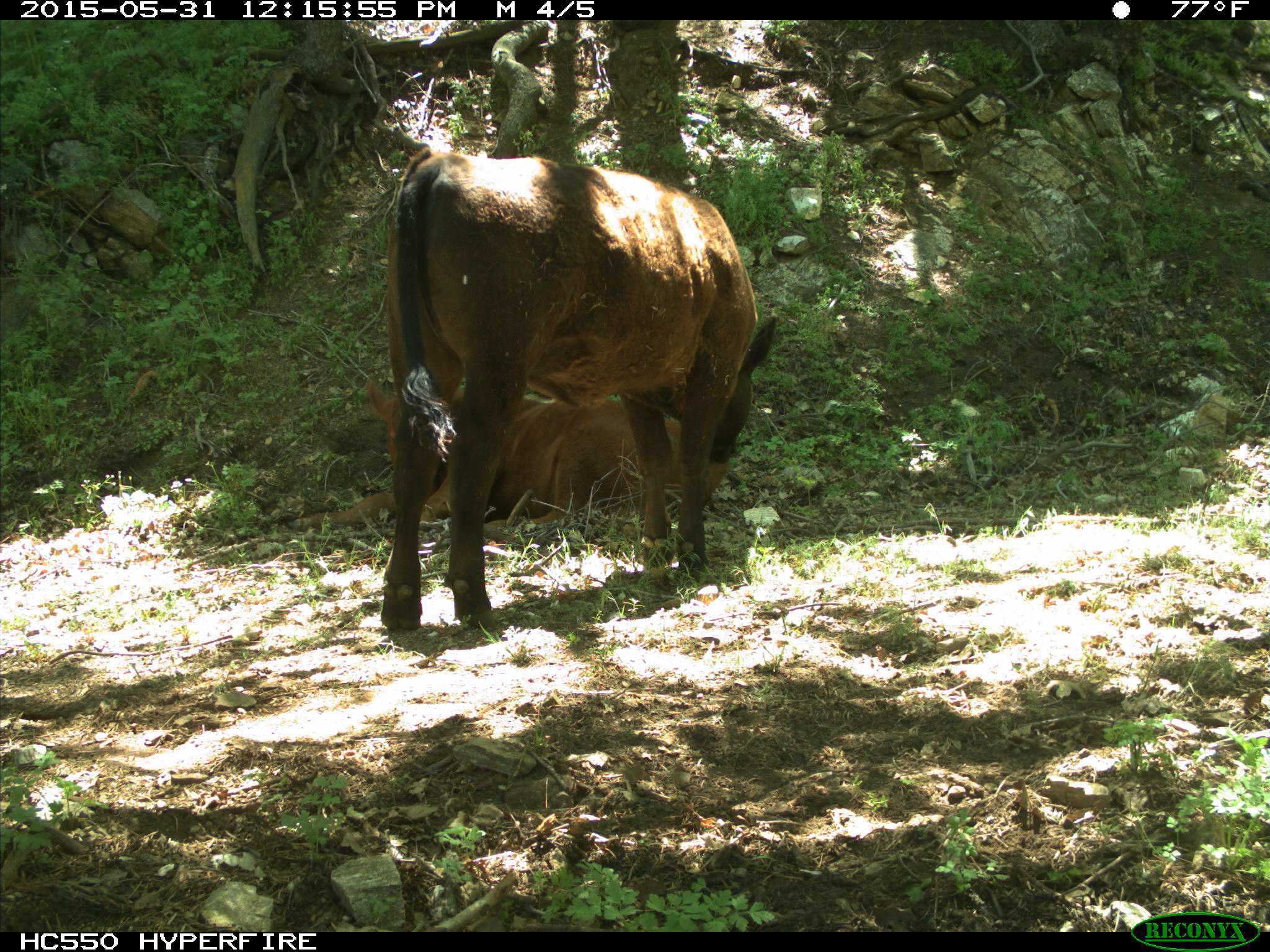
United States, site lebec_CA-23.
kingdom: Animalia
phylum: Chordata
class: Mammalia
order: Artiodactyla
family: Bovidae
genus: Bos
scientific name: Bos taurus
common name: domestic cow